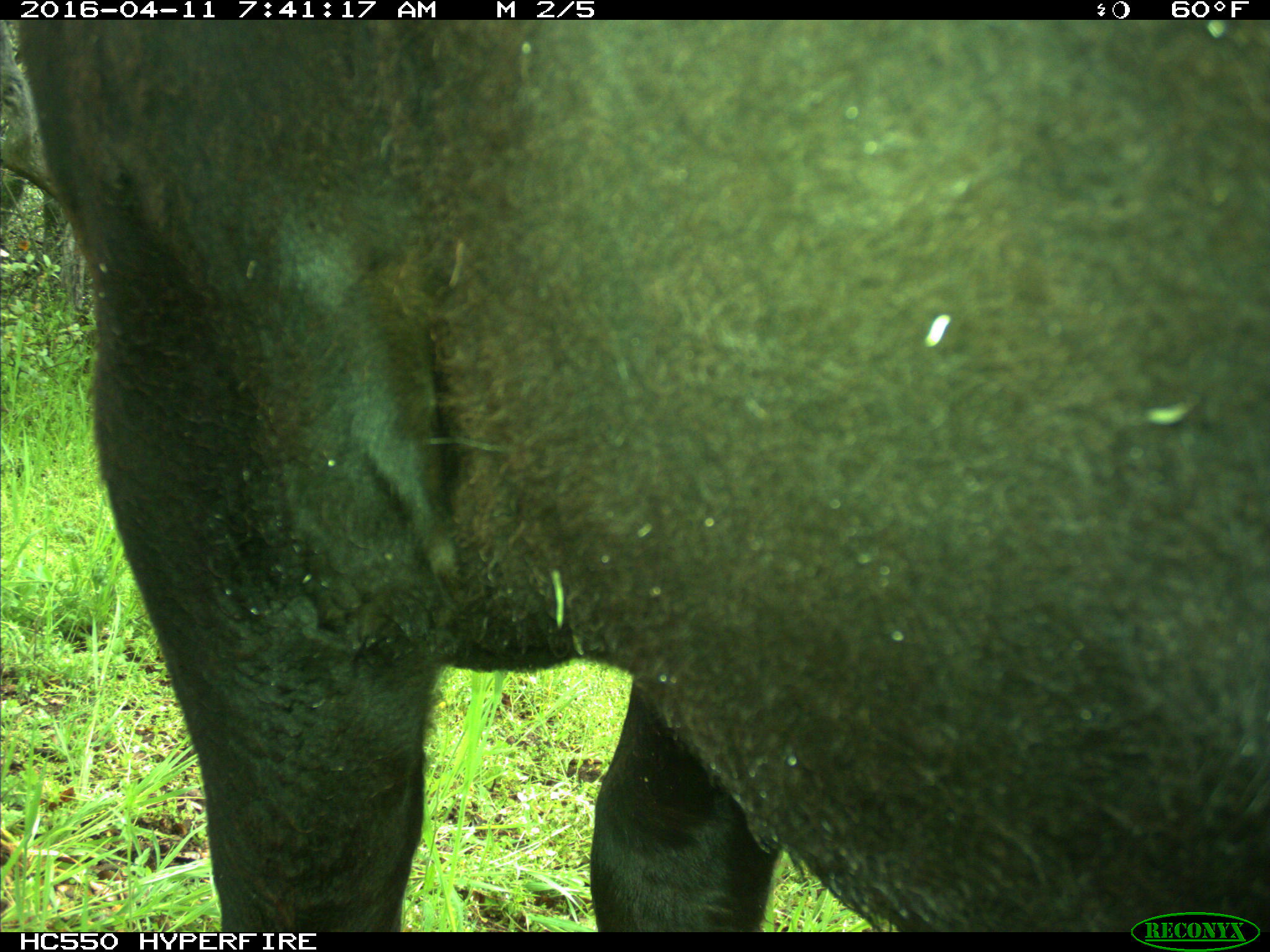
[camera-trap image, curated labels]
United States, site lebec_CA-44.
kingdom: Animalia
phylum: Chordata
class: Mammalia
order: Artiodactyla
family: Bovidae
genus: Bos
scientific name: Bos taurus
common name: domestic cow